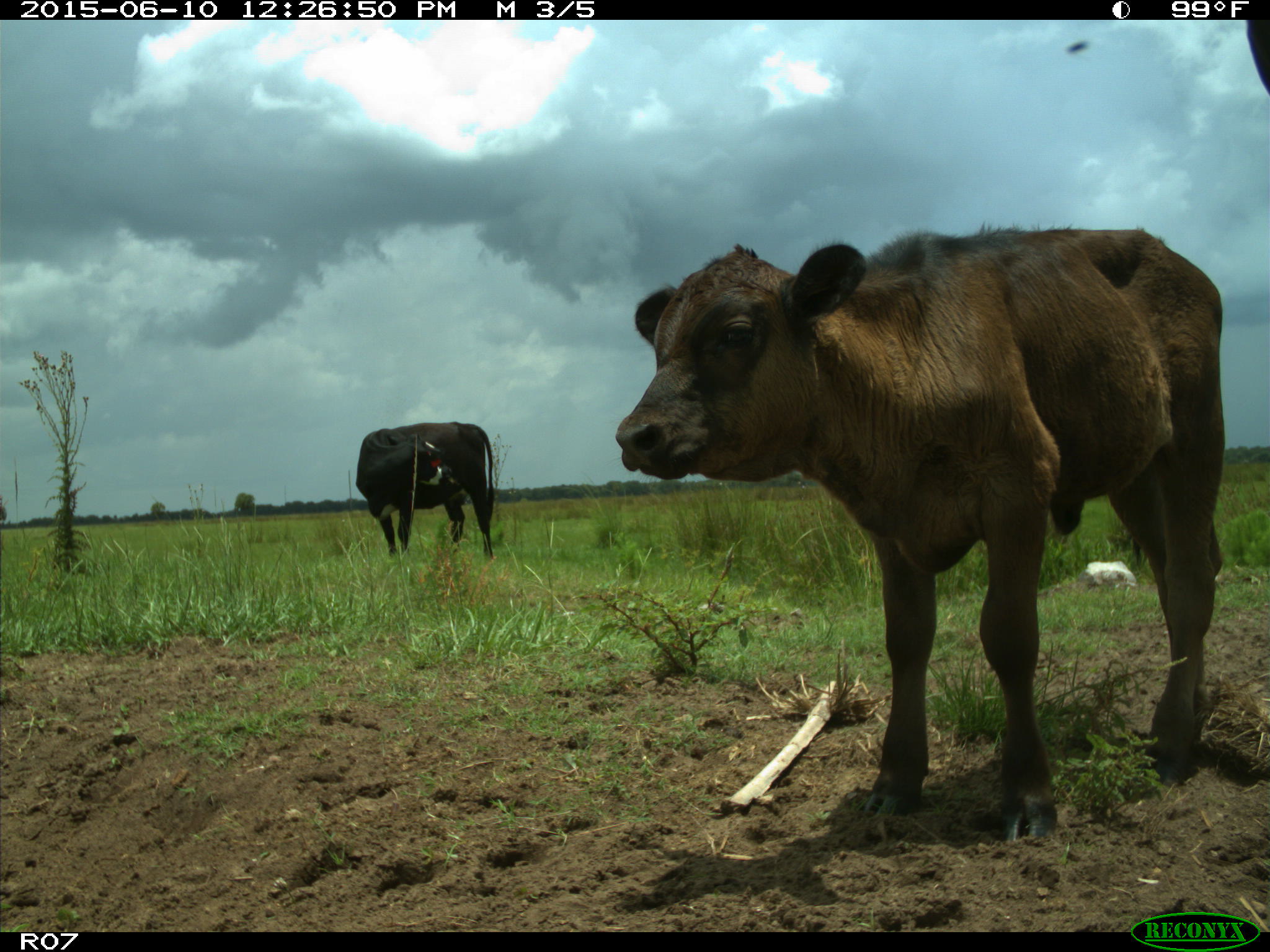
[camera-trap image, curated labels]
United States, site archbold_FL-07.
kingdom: Animalia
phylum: Chordata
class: Mammalia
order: Artiodactyla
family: Bovidae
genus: Bos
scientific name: Bos taurus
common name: domestic cow